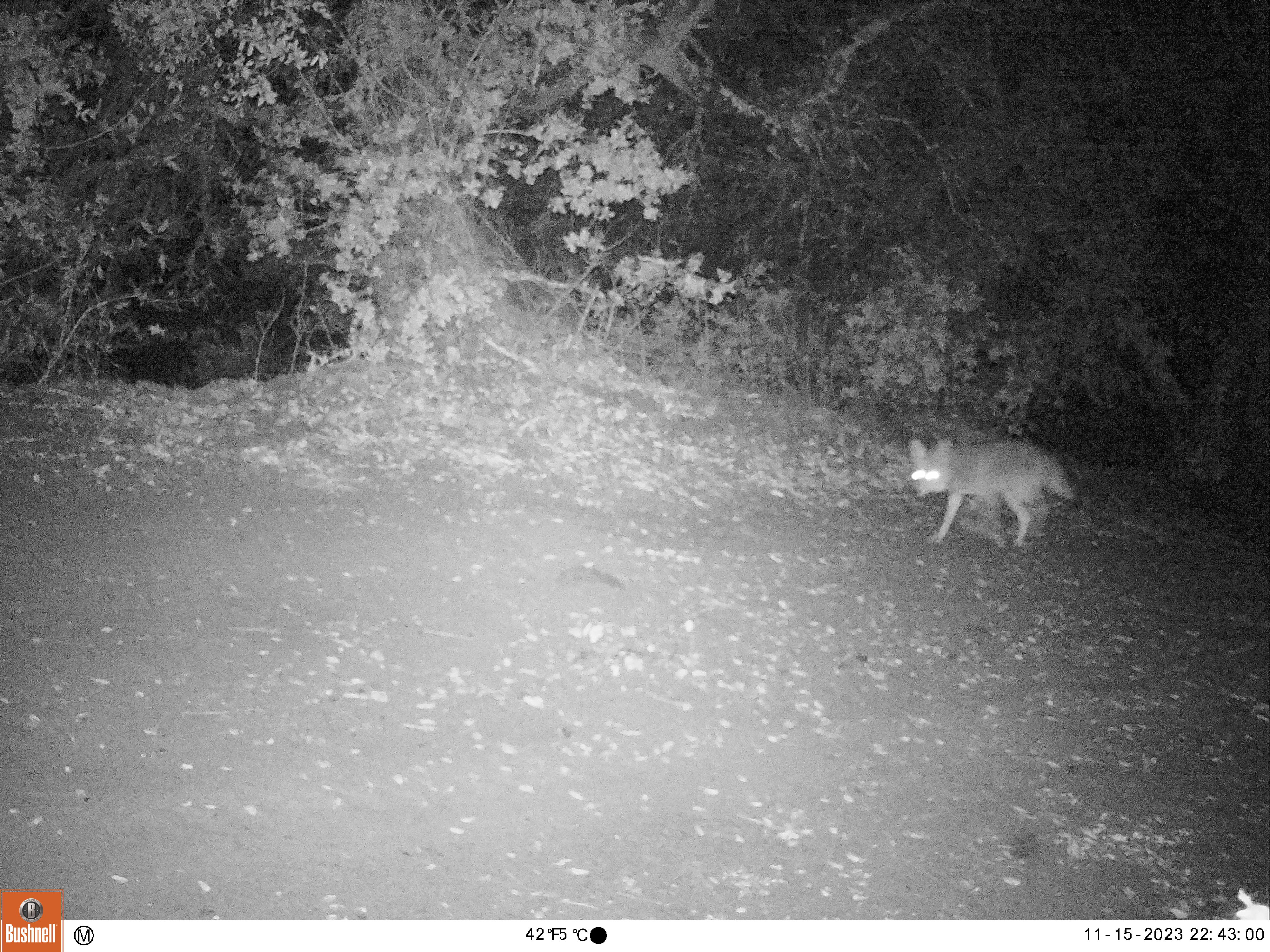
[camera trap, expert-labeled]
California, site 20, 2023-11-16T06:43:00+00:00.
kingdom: Animalia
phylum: Chordata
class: Mammalia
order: Carnivora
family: Canidae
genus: Canis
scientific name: Canis latrans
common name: coyote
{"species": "coyote (Canis latrans)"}